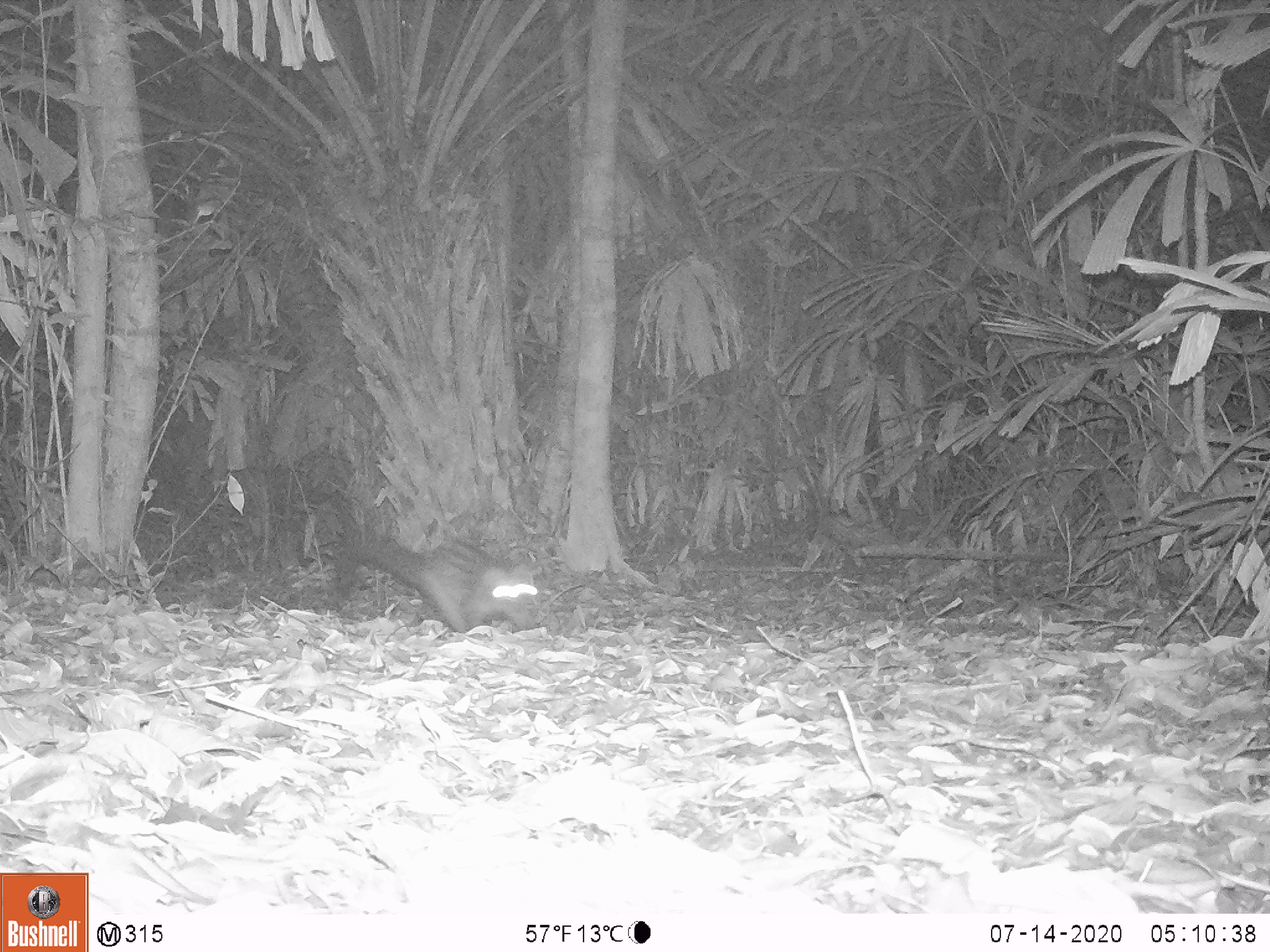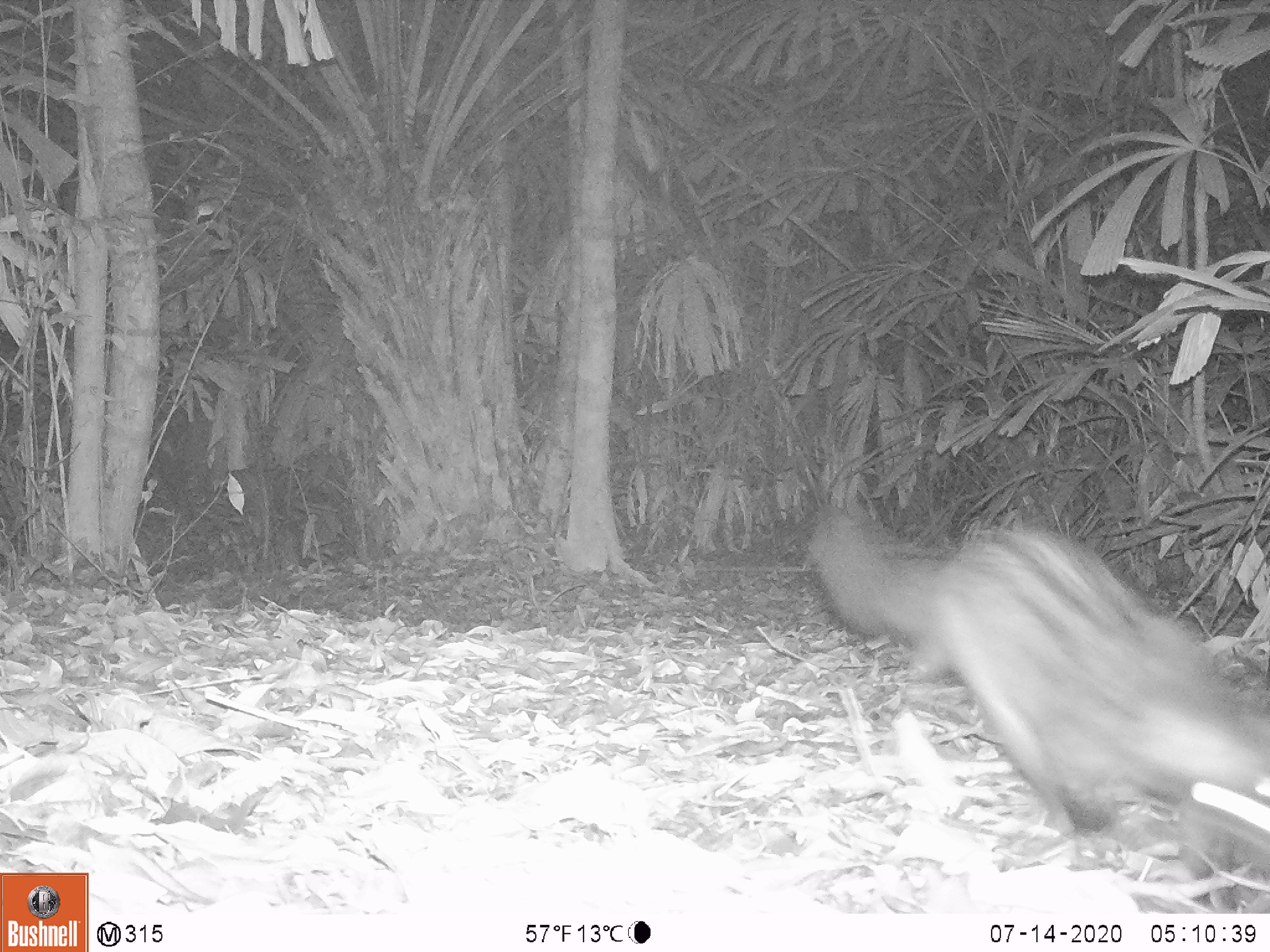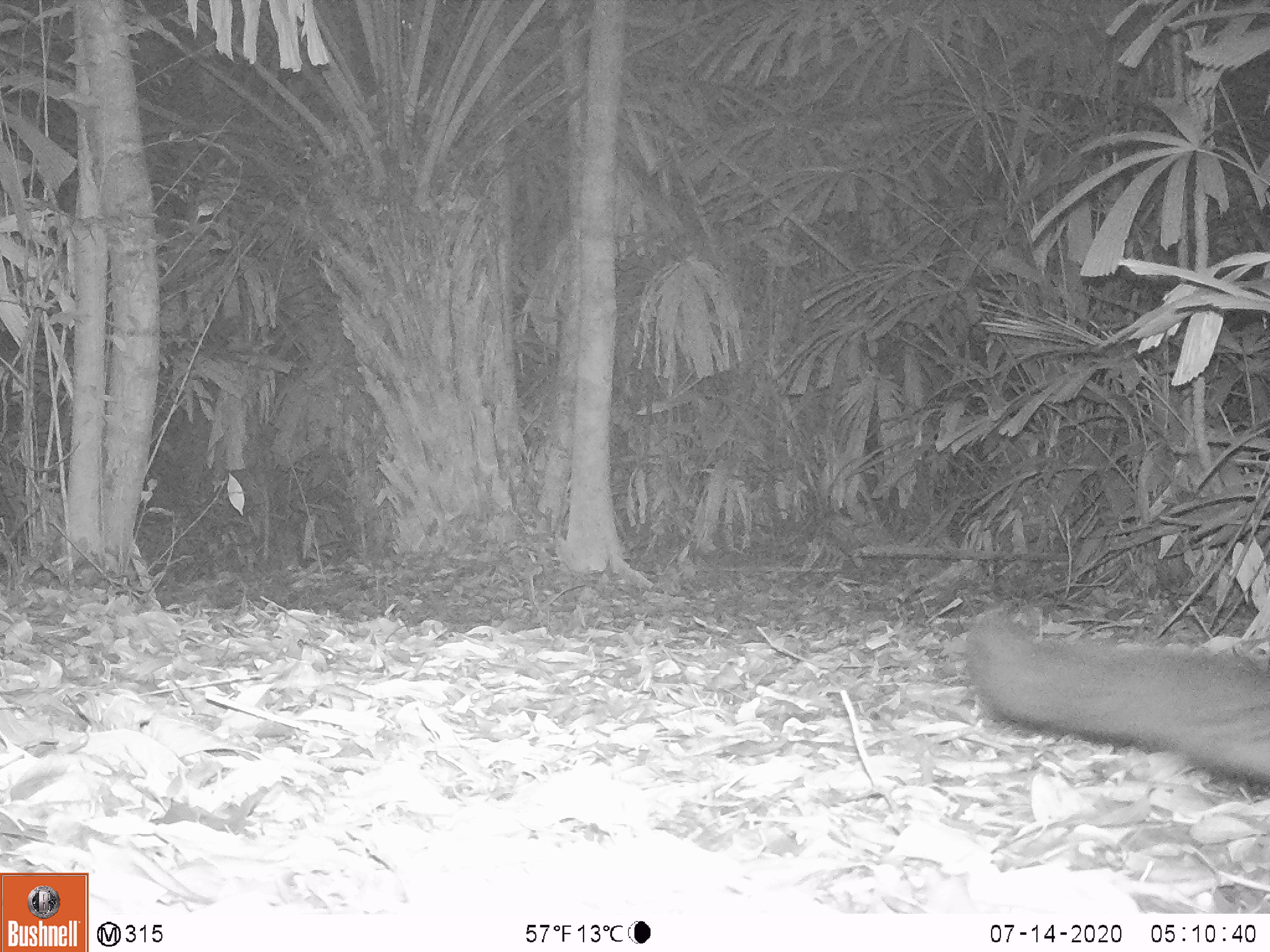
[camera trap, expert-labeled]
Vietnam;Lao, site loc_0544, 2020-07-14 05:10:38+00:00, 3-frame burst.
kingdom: Animalia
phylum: Chordata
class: Mammalia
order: Carnivora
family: Viverridae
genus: Paradoxurus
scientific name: Paradoxurus hermaphroditus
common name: common palm civet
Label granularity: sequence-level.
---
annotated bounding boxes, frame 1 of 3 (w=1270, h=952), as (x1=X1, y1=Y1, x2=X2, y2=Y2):
common palm civet: (x1=330, y1=529, x2=543, y2=634)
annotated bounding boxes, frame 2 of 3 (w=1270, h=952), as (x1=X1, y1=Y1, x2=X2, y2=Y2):
common palm civet: (x1=802, y1=503, x2=1270, y2=885)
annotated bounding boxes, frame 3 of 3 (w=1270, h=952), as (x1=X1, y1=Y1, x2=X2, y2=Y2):
common palm civet: (x1=959, y1=606, x2=1270, y2=791)